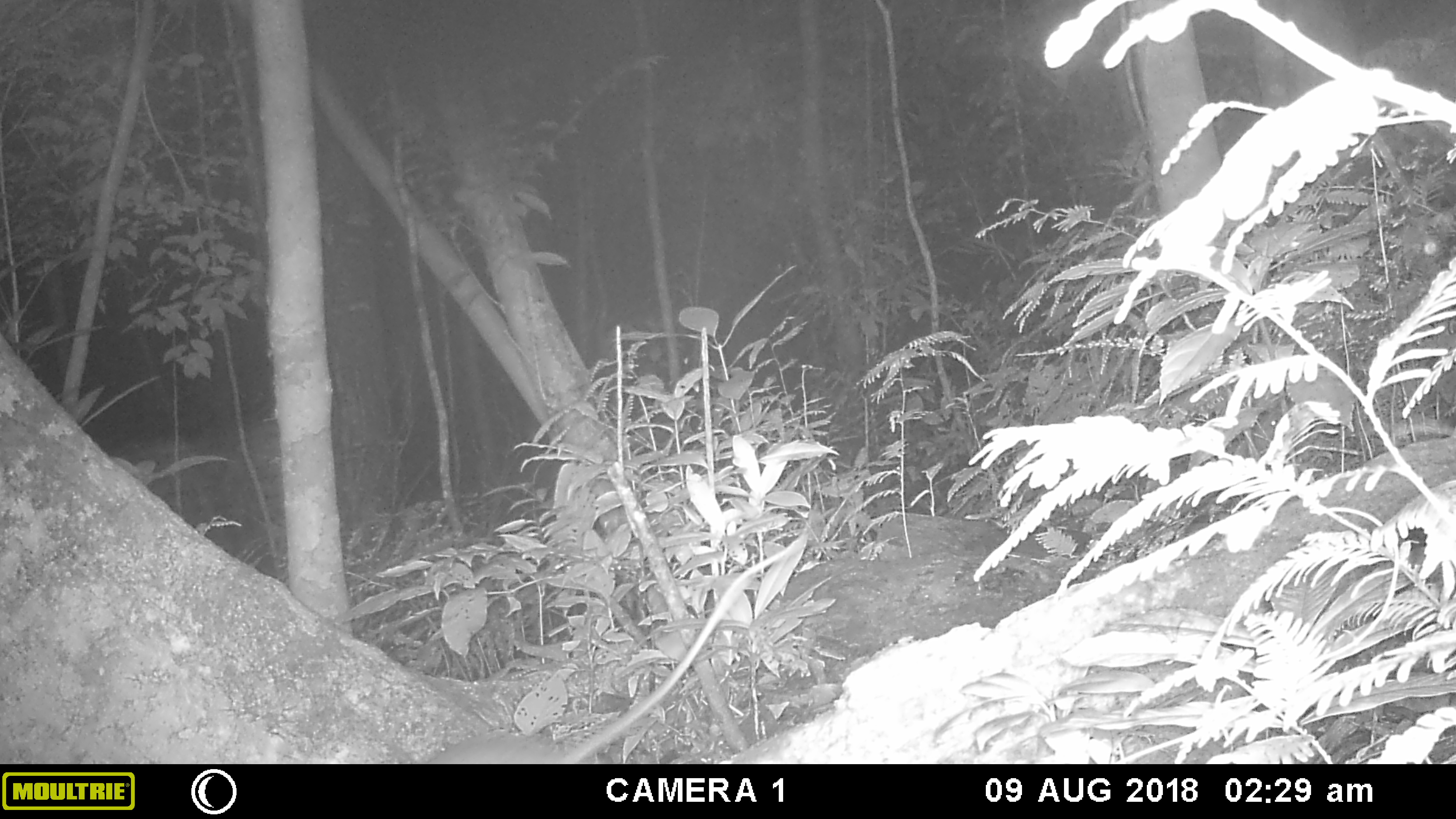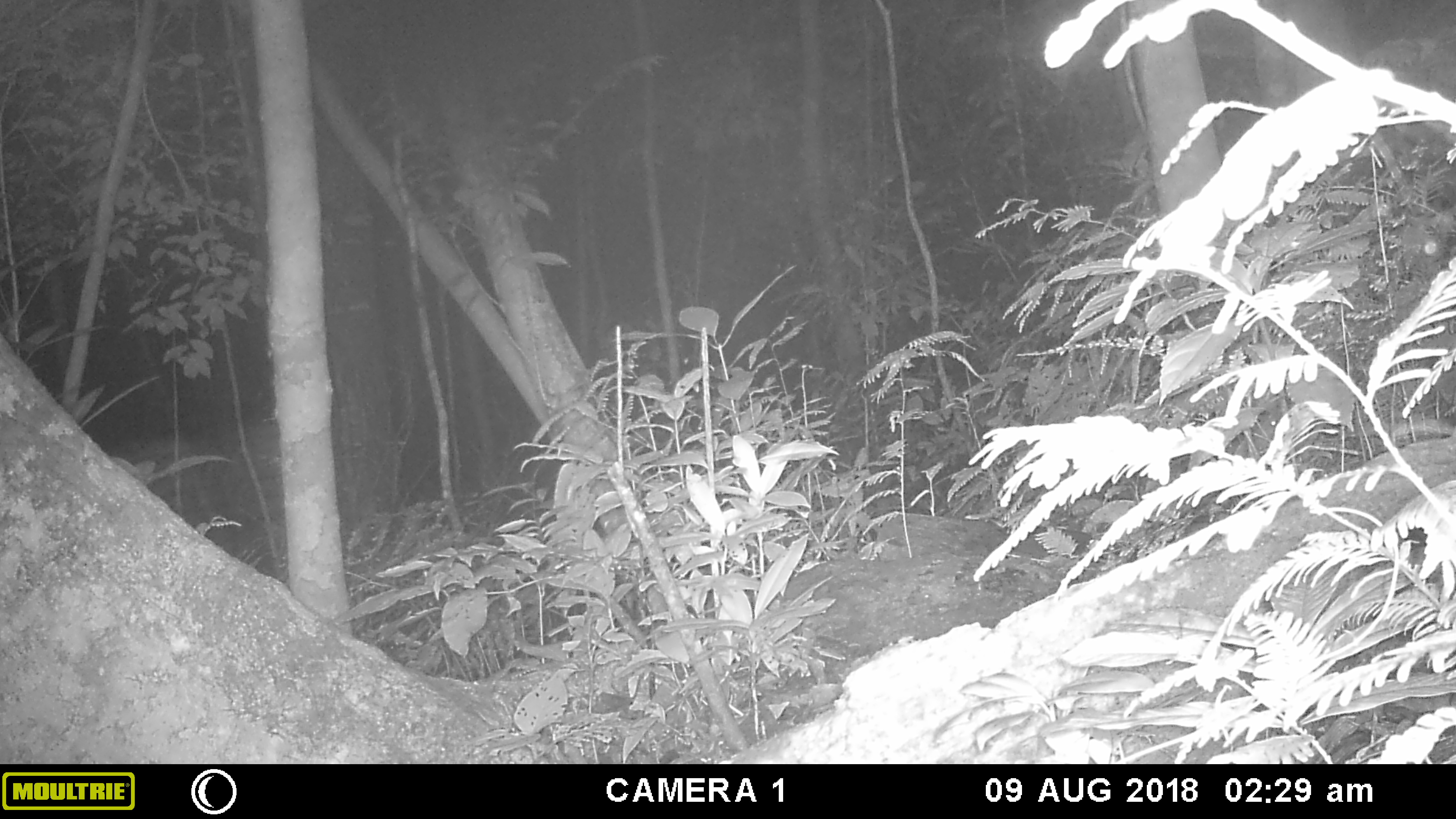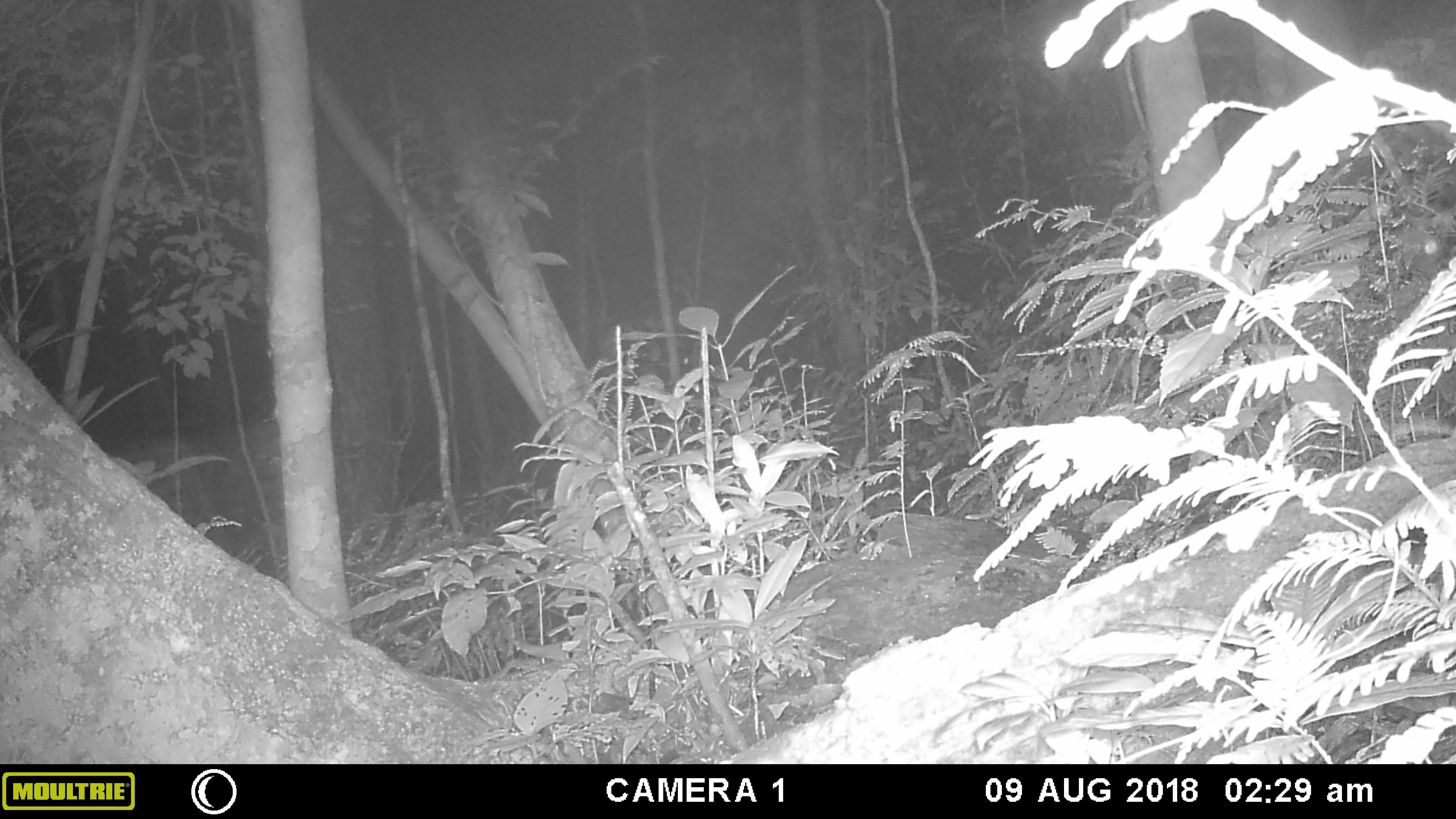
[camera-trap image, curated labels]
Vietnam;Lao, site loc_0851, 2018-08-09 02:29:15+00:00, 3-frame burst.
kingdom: Animalia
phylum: Chordata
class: Mammalia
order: Rodentia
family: Muridae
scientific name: Muridae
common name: old-world mice and rats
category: unidentified murid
Unidentified murid (old-world mice and rats) (Muridae). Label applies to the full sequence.